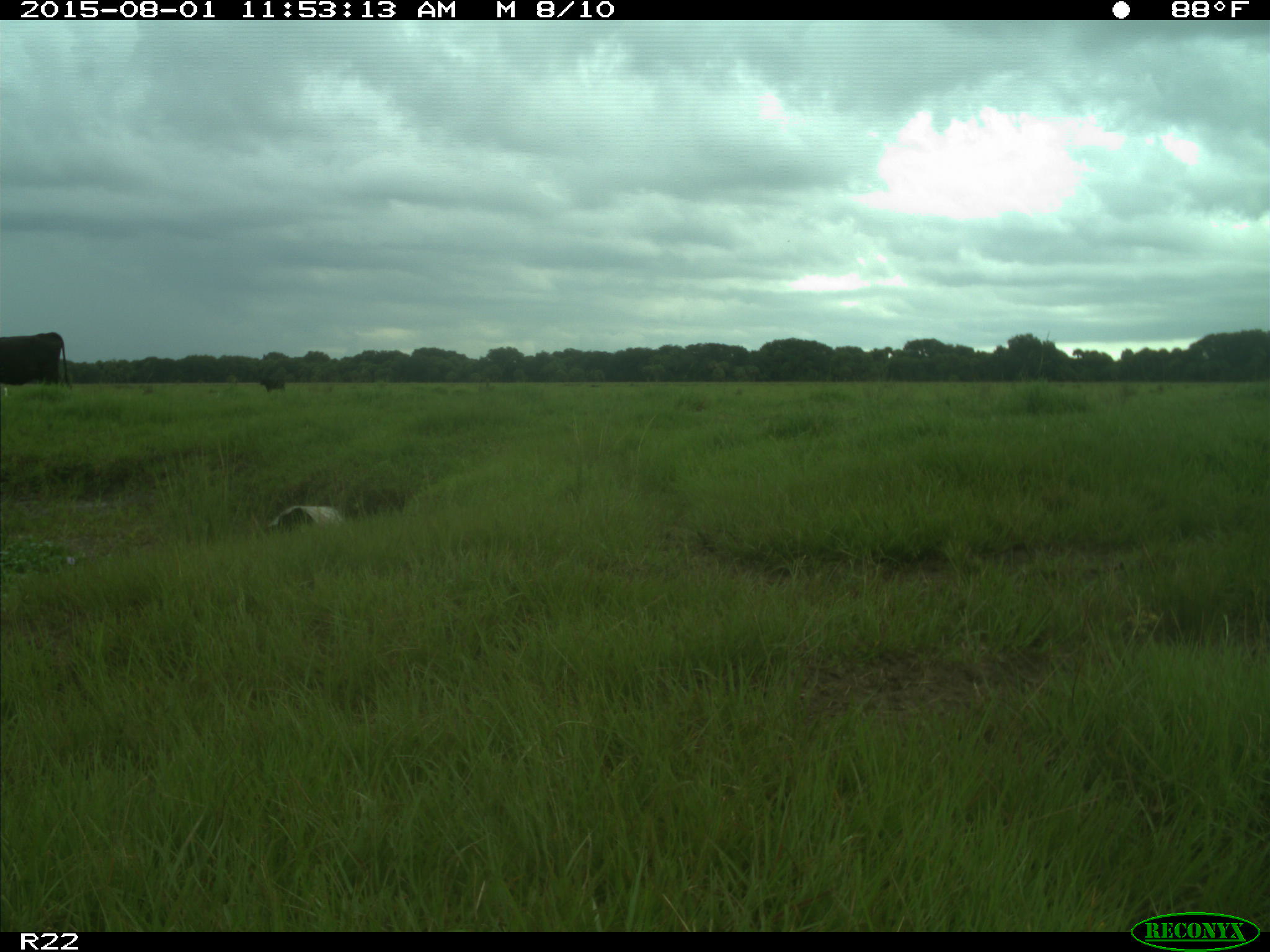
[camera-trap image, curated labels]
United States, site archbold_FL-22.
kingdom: Animalia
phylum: Chordata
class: Mammalia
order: Artiodactyla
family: Bovidae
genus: Bos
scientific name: Bos taurus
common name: domestic cow